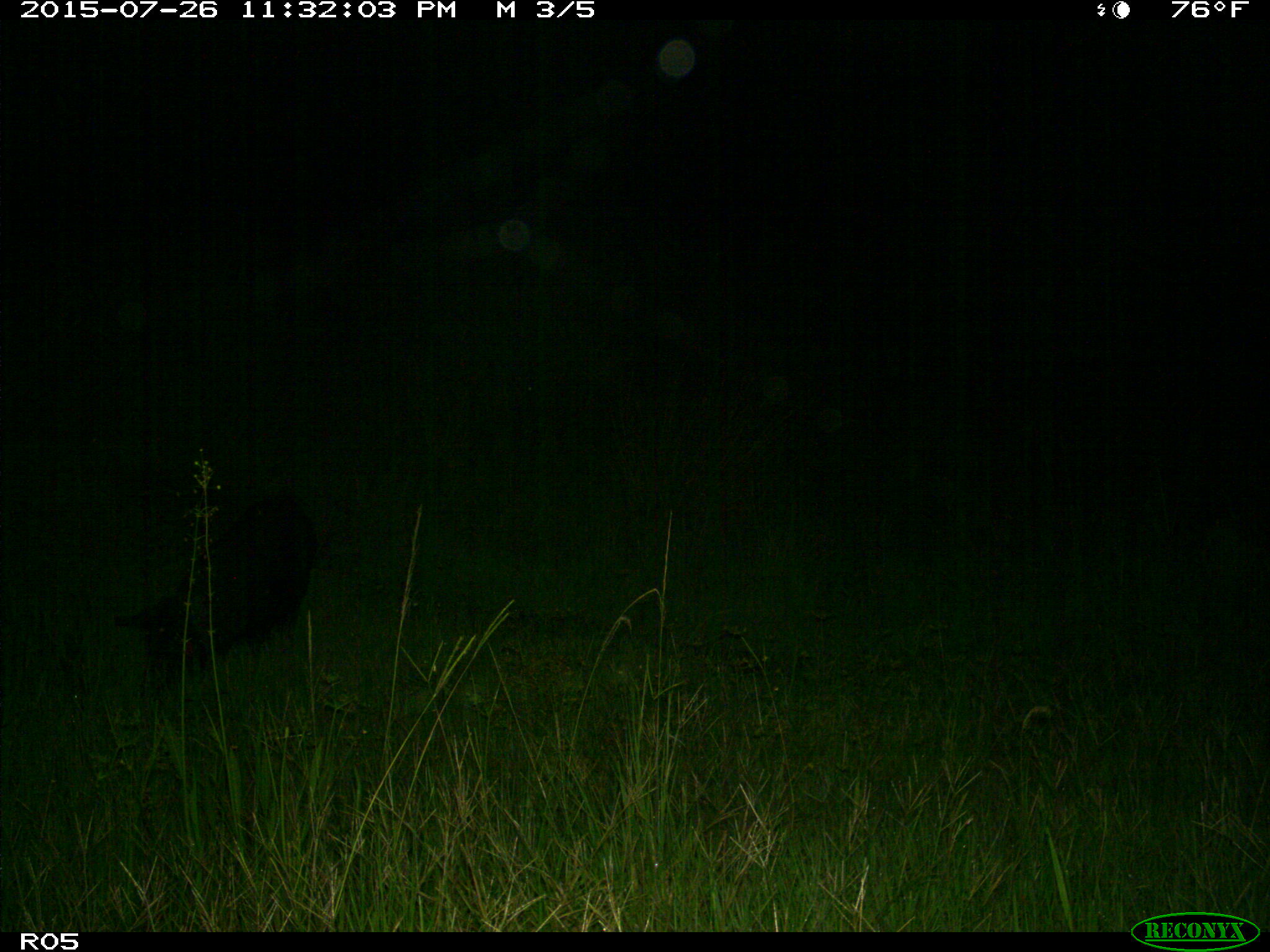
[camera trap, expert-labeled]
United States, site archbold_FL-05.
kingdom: Animalia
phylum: Chordata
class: Mammalia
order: Artiodactyla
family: Suidae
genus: Sus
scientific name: Sus scrofa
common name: wild boar